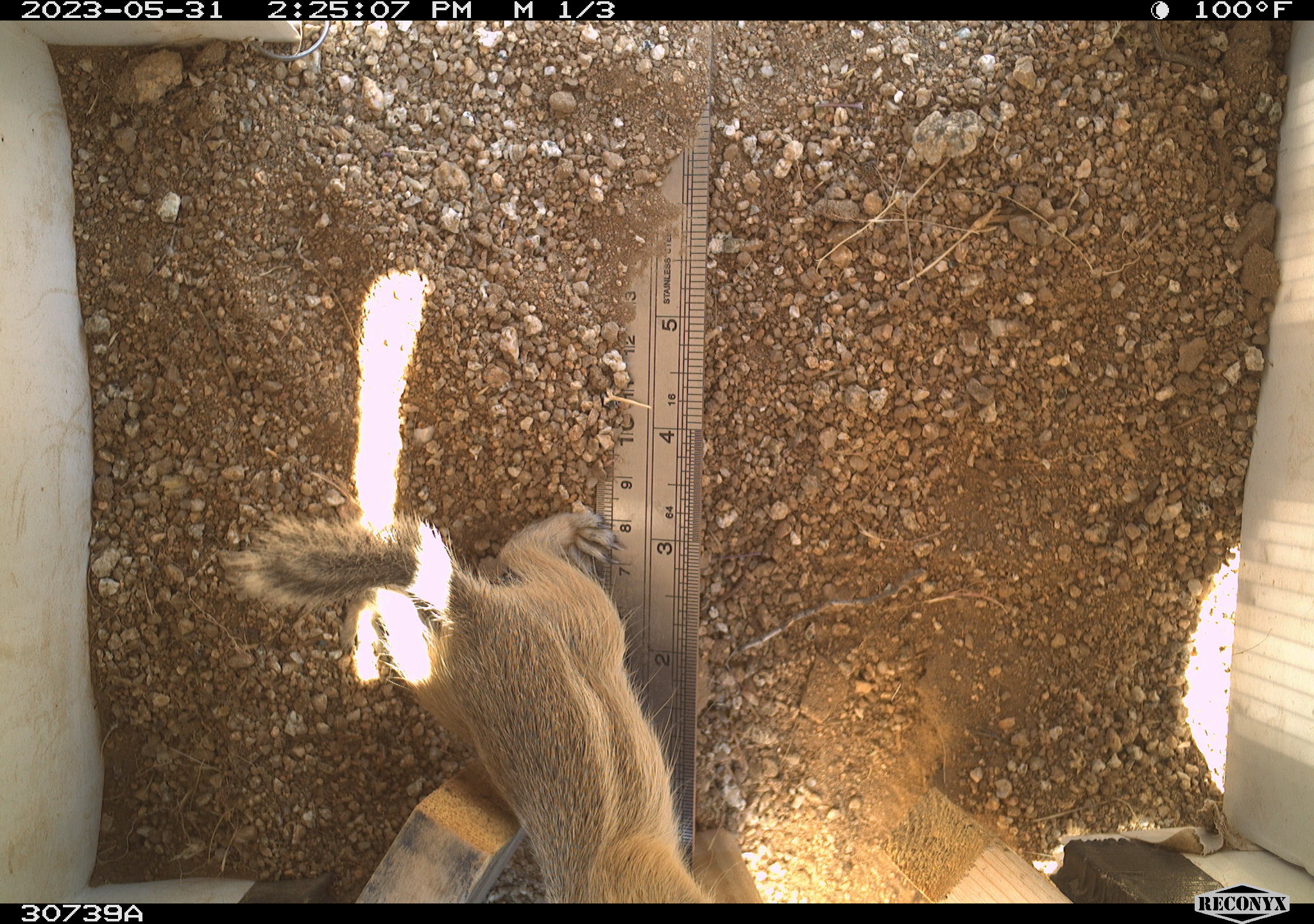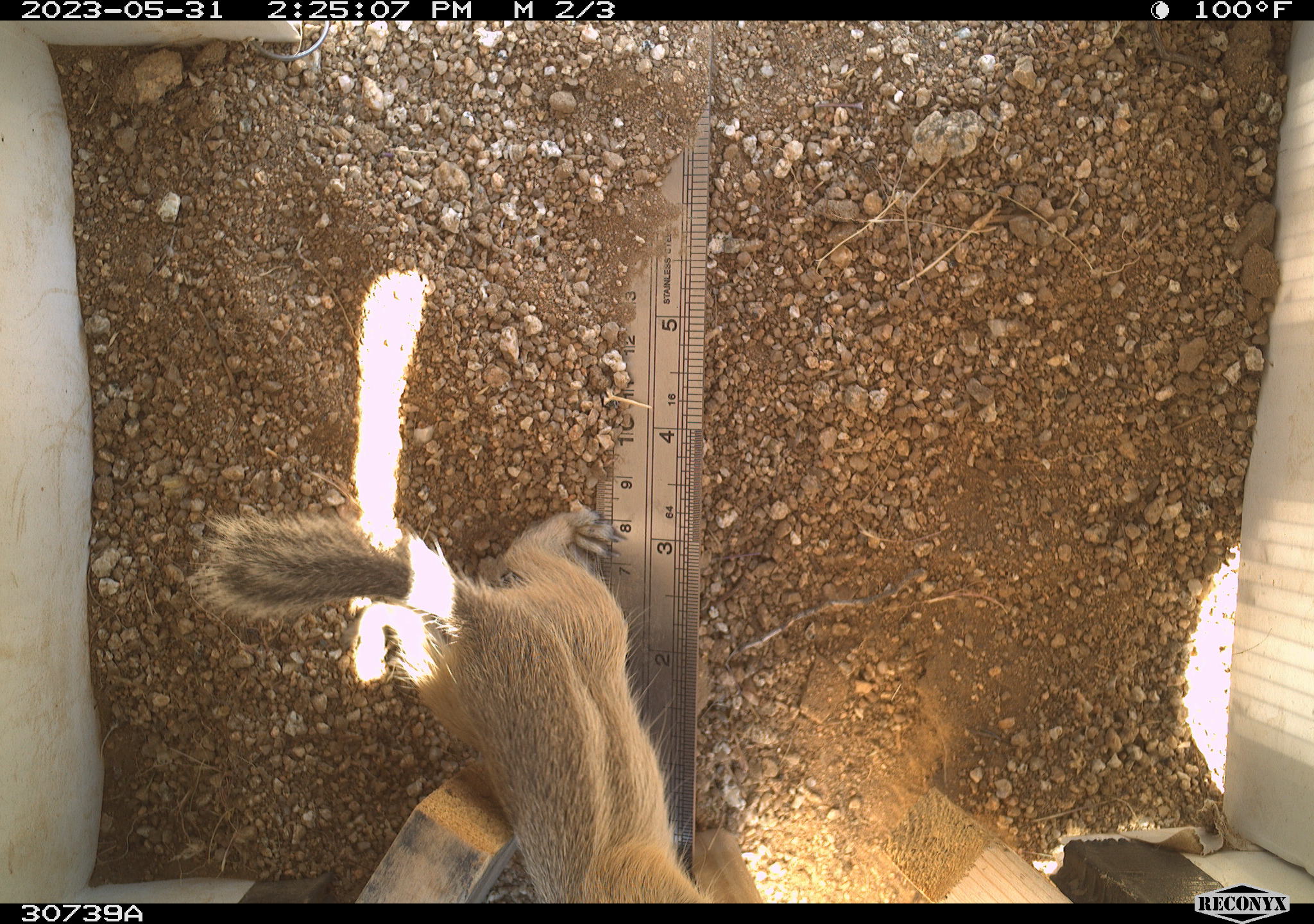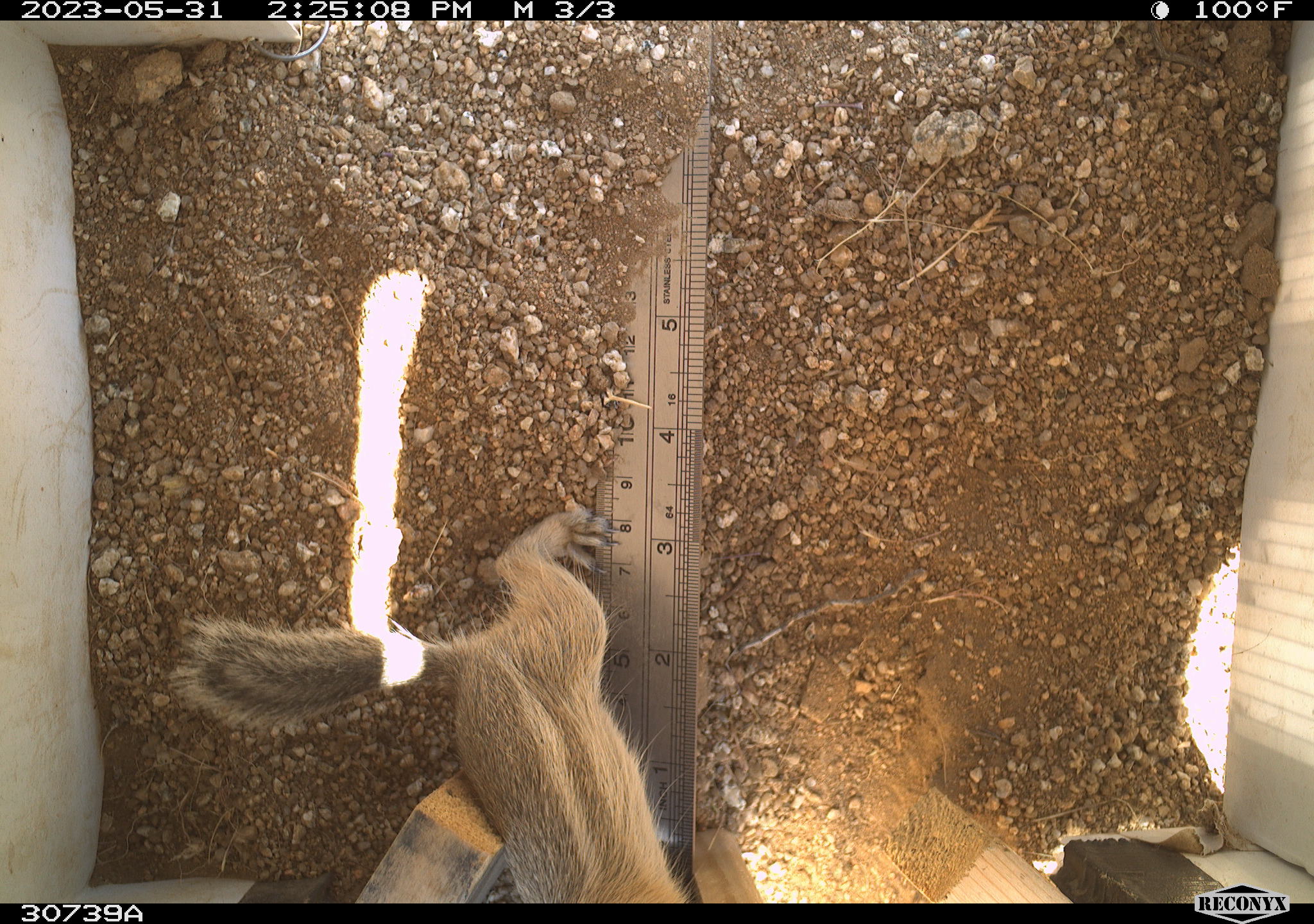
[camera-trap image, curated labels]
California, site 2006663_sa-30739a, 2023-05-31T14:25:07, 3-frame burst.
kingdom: Animalia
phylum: Chordata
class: Mammalia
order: Rodentia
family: Sciuridae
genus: Ammospermophilus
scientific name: Ammospermophilus leucurus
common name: white-tailed antelope squirrel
White-tailed antelope squirrel (Ammospermophilus leucurus).